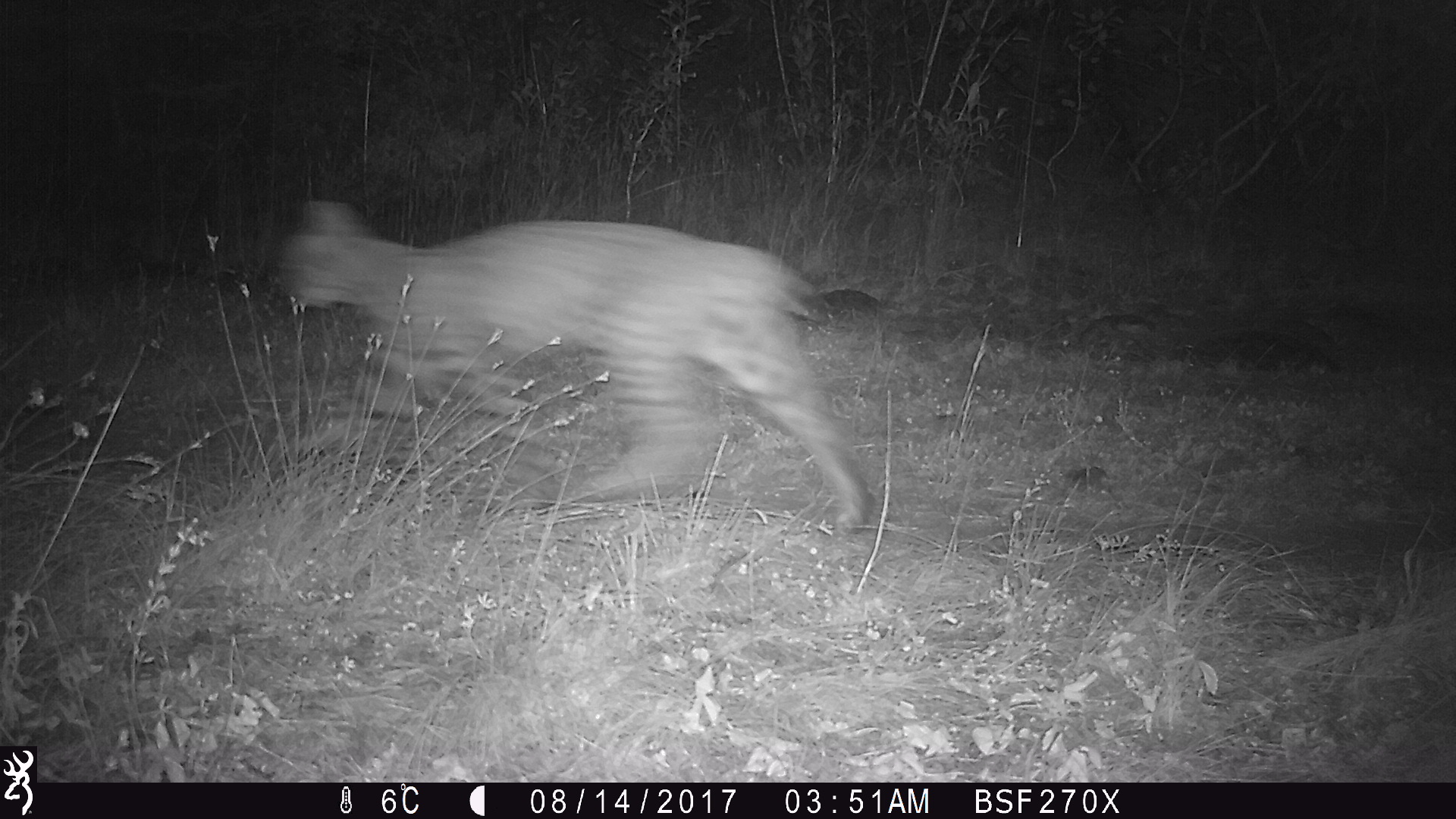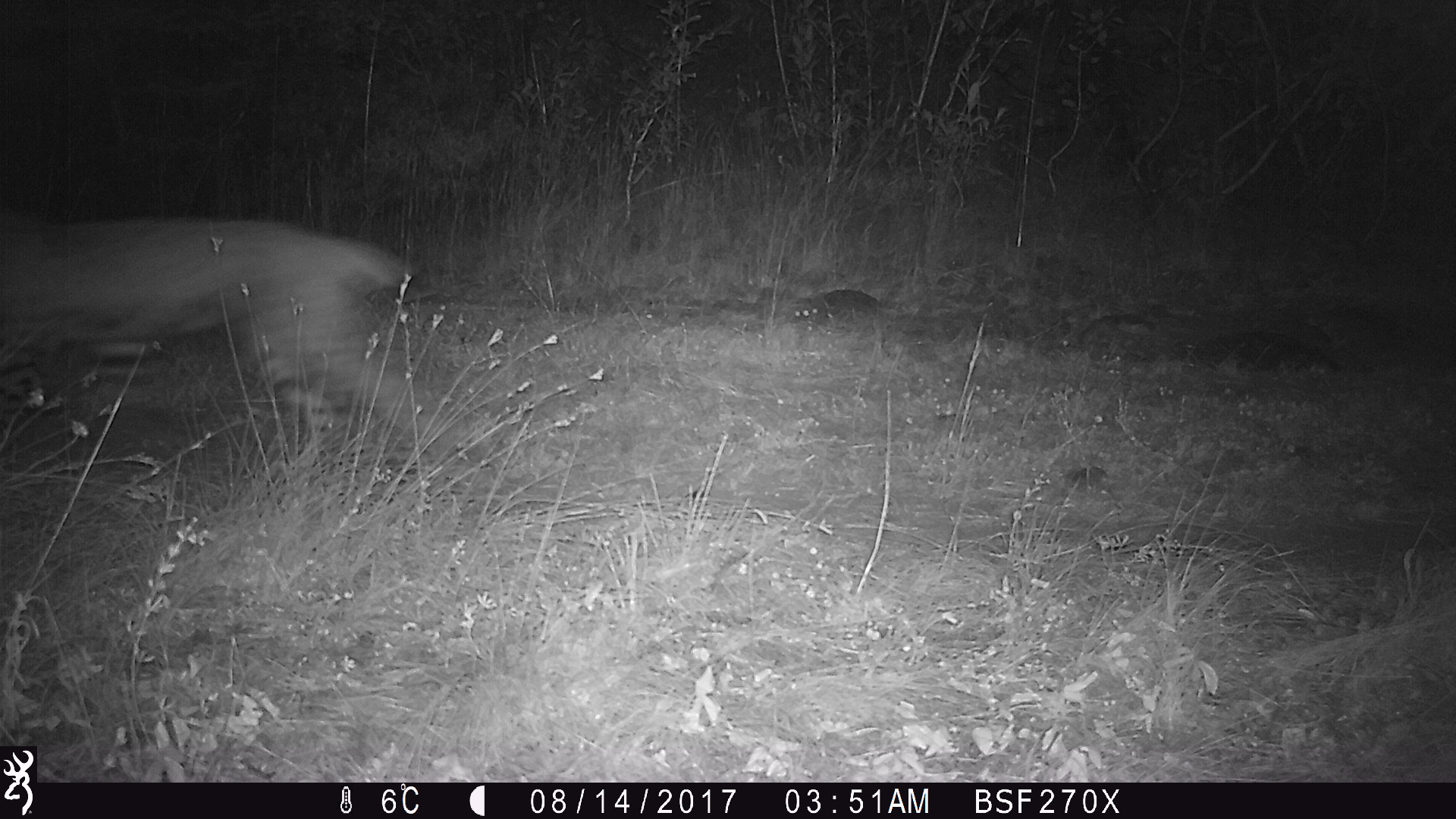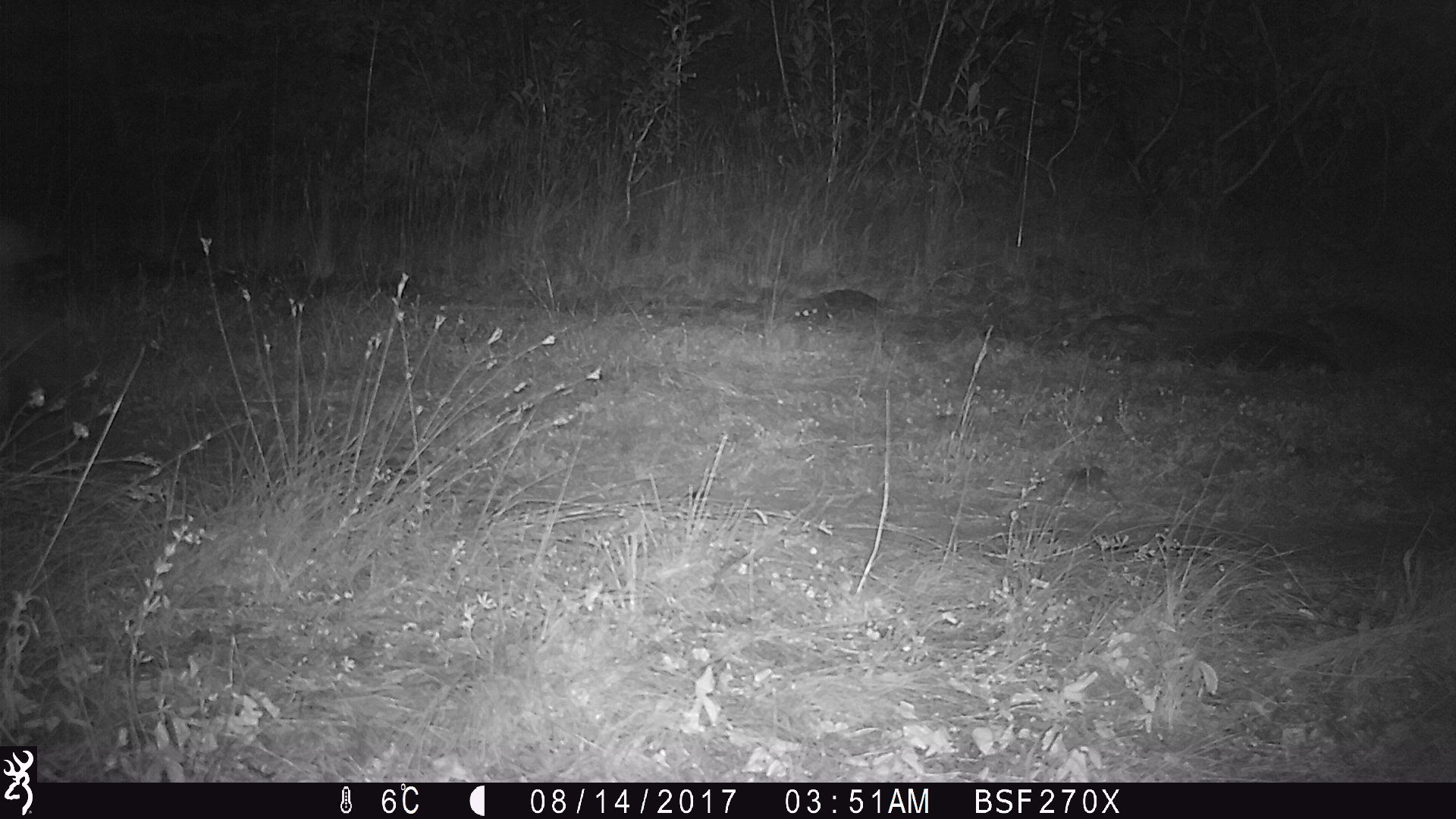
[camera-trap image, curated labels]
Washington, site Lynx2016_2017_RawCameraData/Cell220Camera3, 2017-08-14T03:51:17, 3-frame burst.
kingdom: Animalia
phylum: Chordata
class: Mammalia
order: Carnivora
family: Felidae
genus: Lynx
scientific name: Lynx rufus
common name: bobcat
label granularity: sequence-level